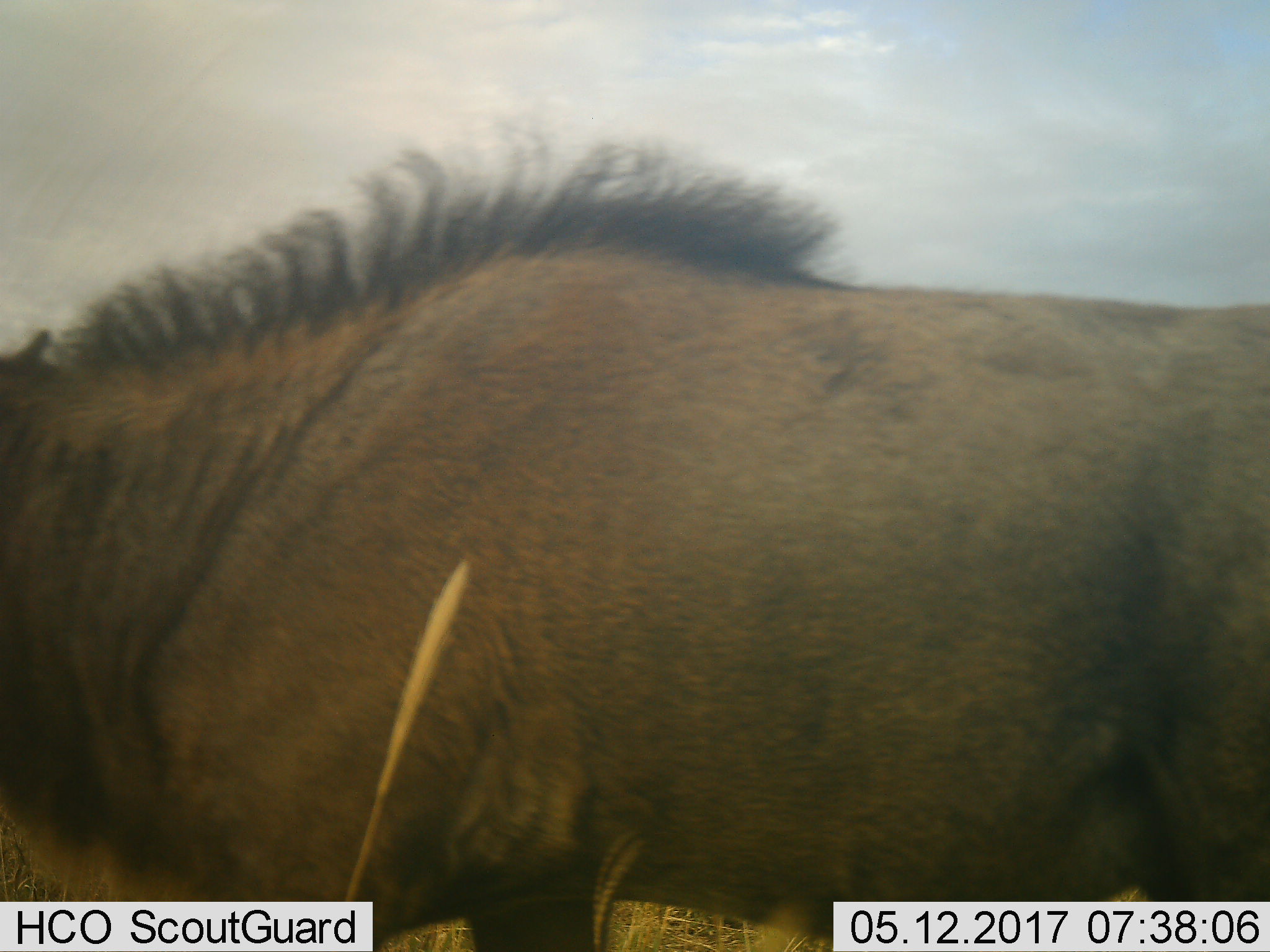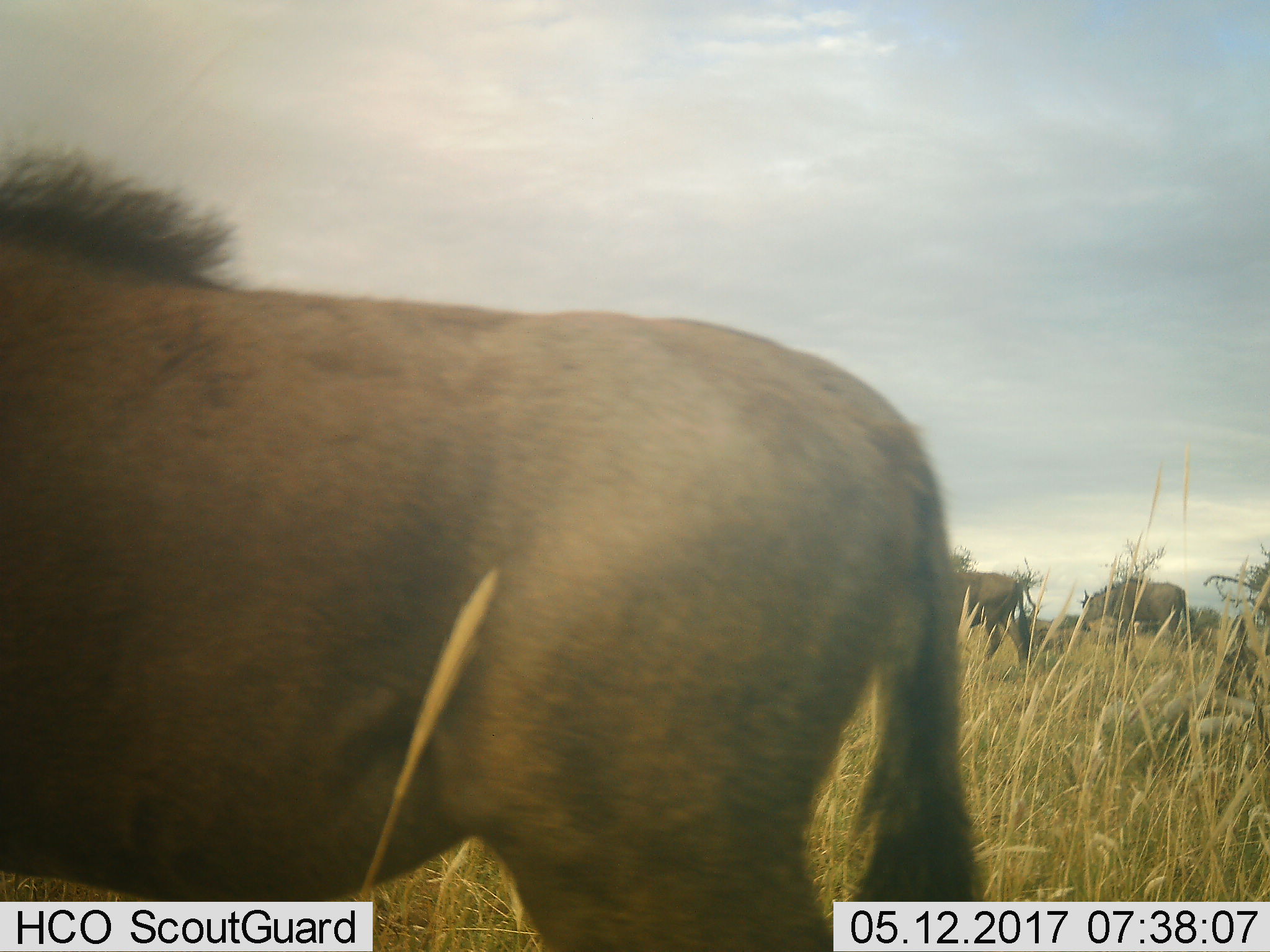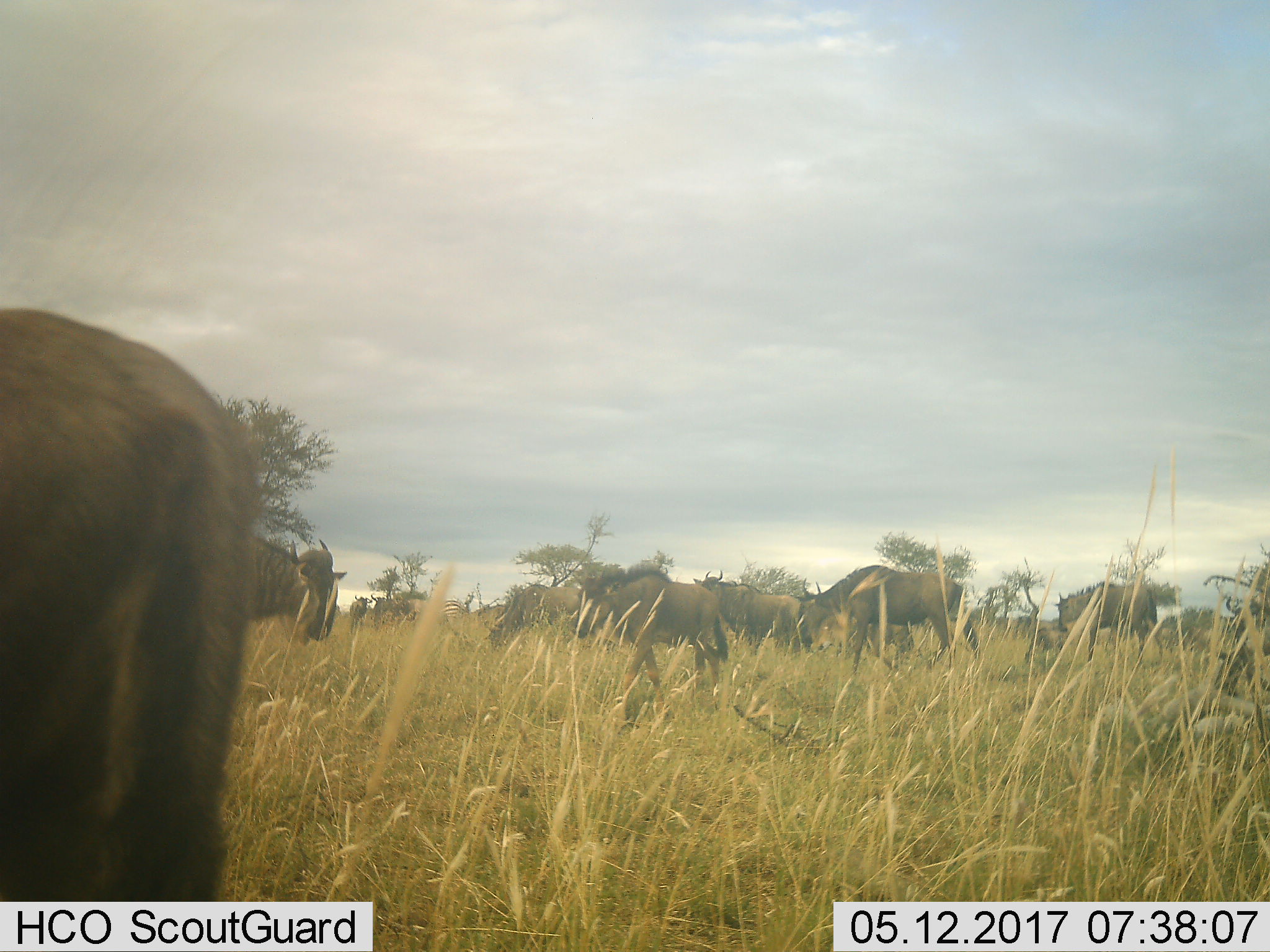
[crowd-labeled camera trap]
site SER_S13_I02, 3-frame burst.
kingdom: Animalia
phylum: Chordata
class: Mammalia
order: Artiodactyla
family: Bovidae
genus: Connochaetes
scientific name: Connochaetes taurinus taurinus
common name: blue wildebeest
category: wildebeestblue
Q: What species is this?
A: Wildebeestblue (blue wildebeest) (Connochaetes taurinus taurinus).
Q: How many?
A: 8.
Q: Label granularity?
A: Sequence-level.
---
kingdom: Animalia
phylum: Chordata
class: Mammalia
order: Perissodactyla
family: Equidae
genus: Equus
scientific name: Equus quagga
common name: plains zebra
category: zebraplains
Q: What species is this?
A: Zebraplains (plains zebra) (Equus quagga).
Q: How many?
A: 1.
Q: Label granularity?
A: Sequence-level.